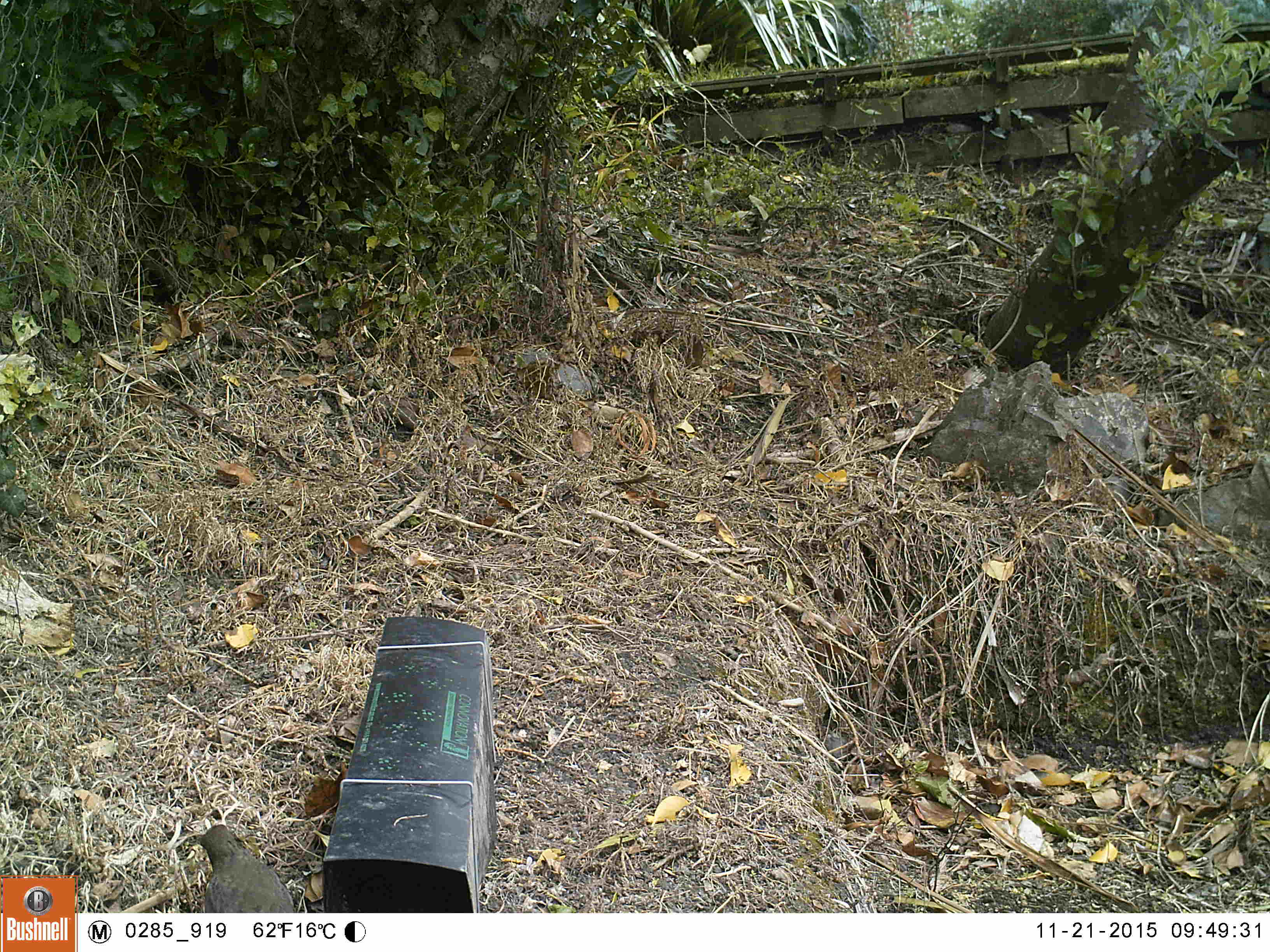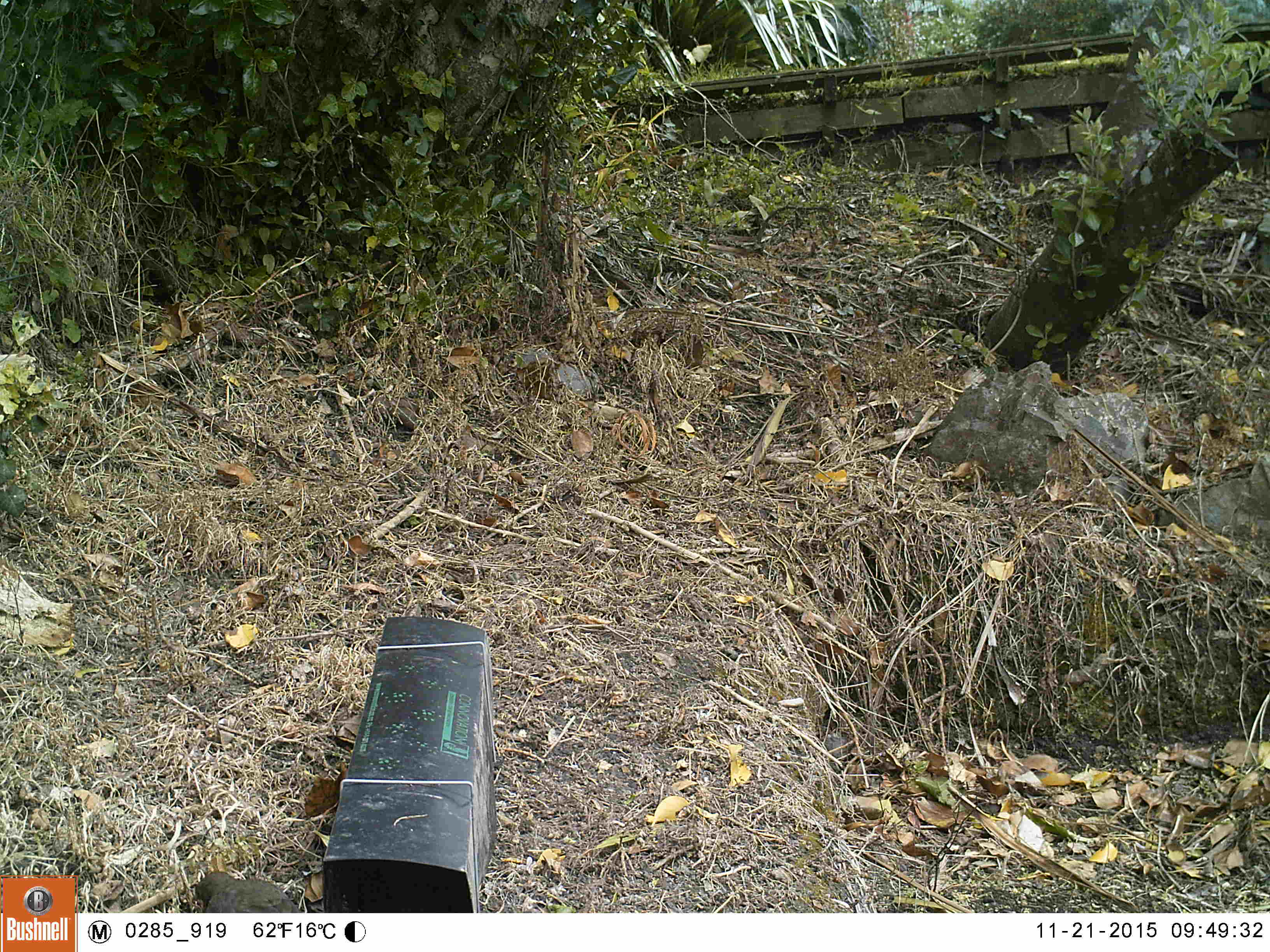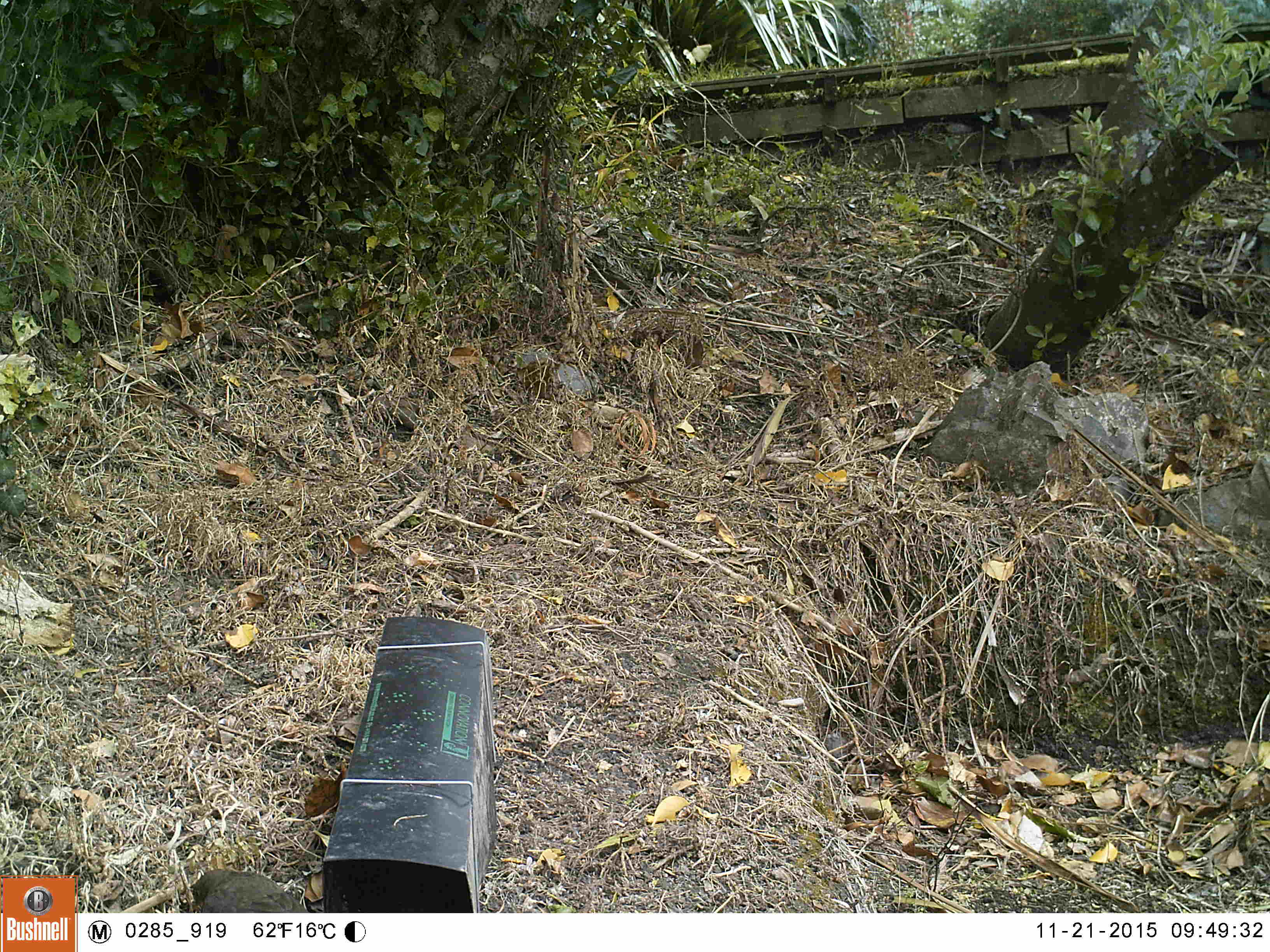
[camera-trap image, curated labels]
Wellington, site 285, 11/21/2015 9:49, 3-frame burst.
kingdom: Animalia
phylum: Chordata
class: Aves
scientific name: Aves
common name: bird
Bird (Aves).